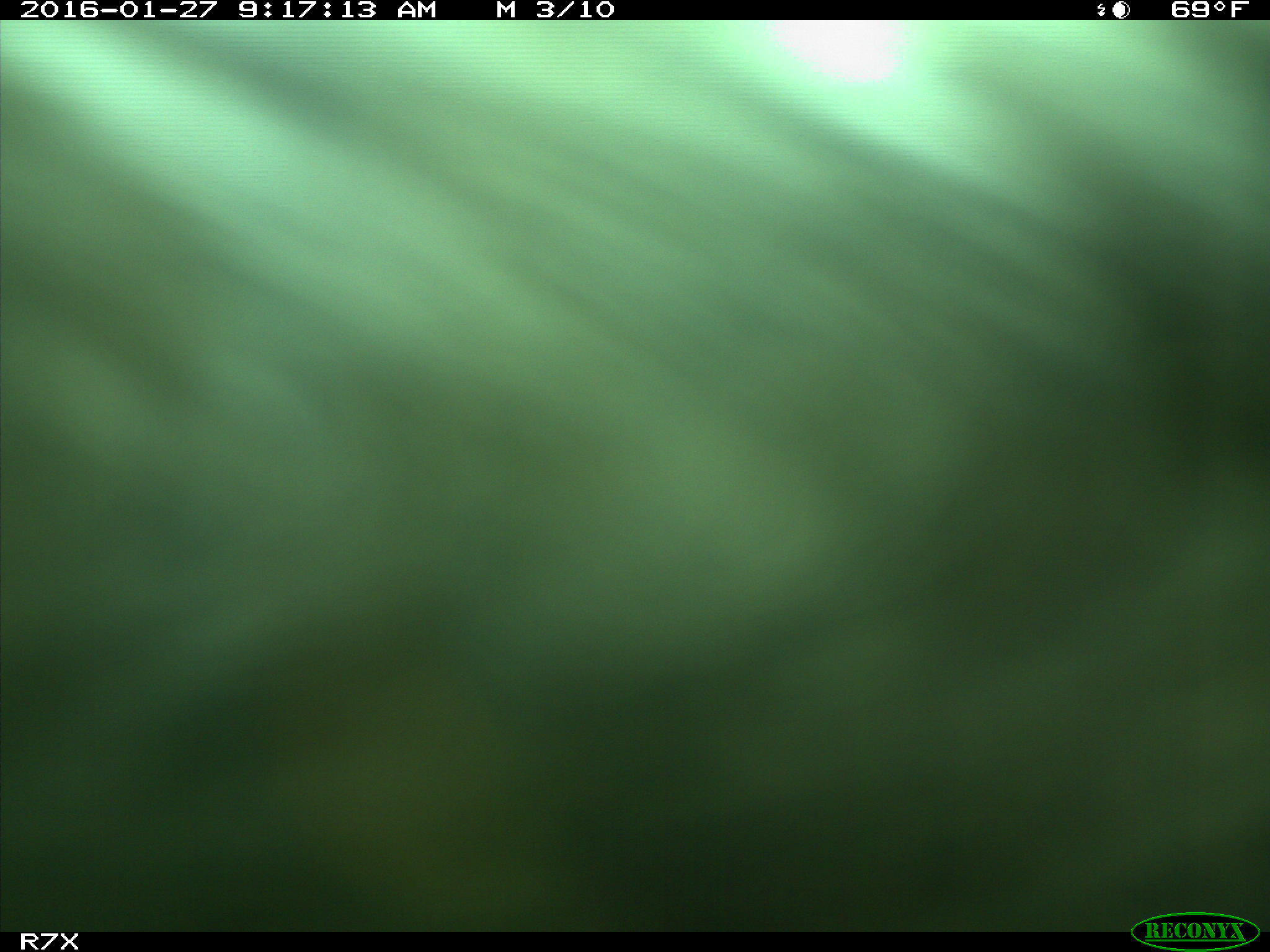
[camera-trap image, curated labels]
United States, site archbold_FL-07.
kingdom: Animalia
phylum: Chordata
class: Mammalia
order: Artiodactyla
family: Bovidae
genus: Bos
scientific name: Bos taurus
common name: domestic cow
Bos taurus (domestic cow).